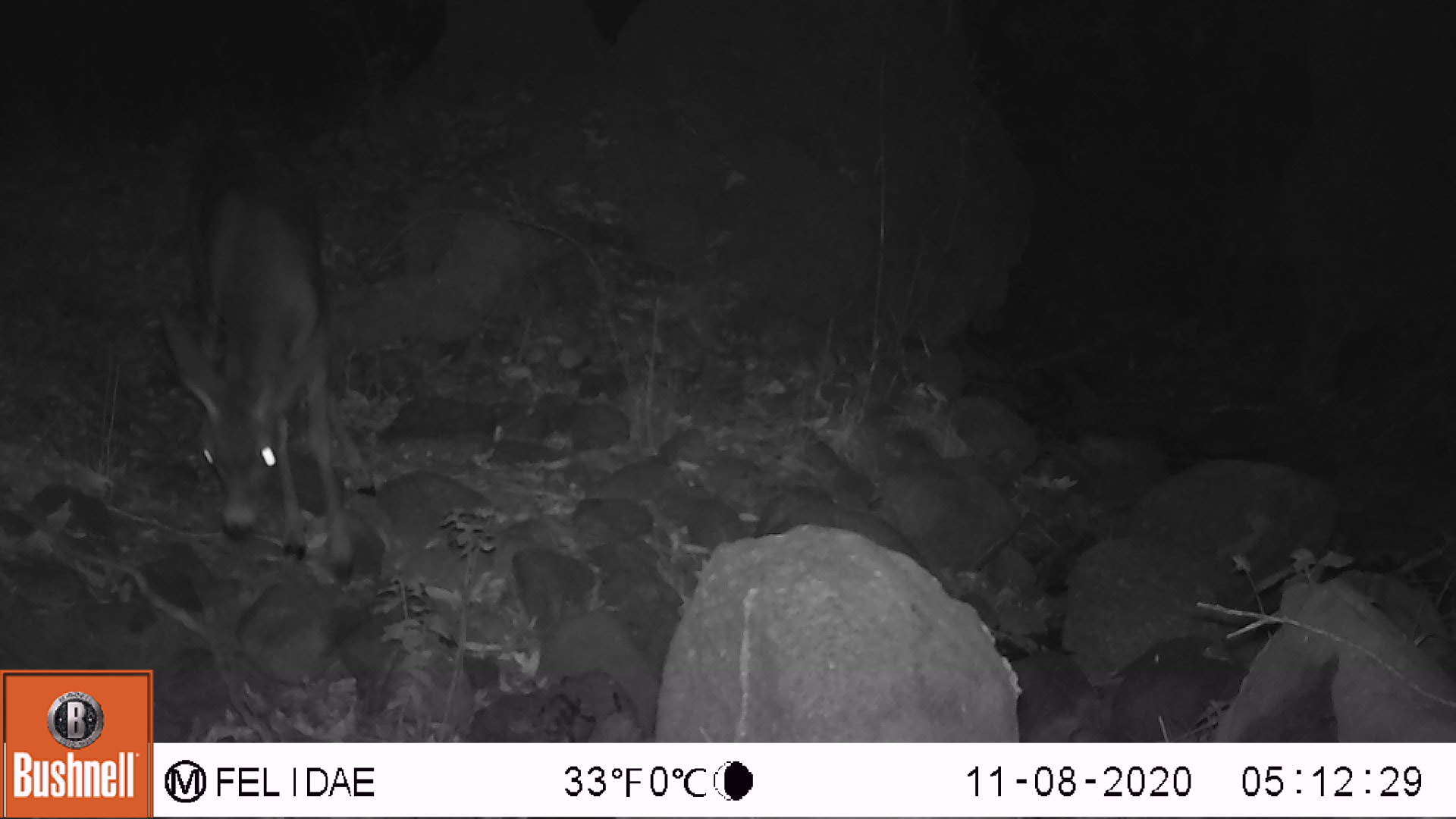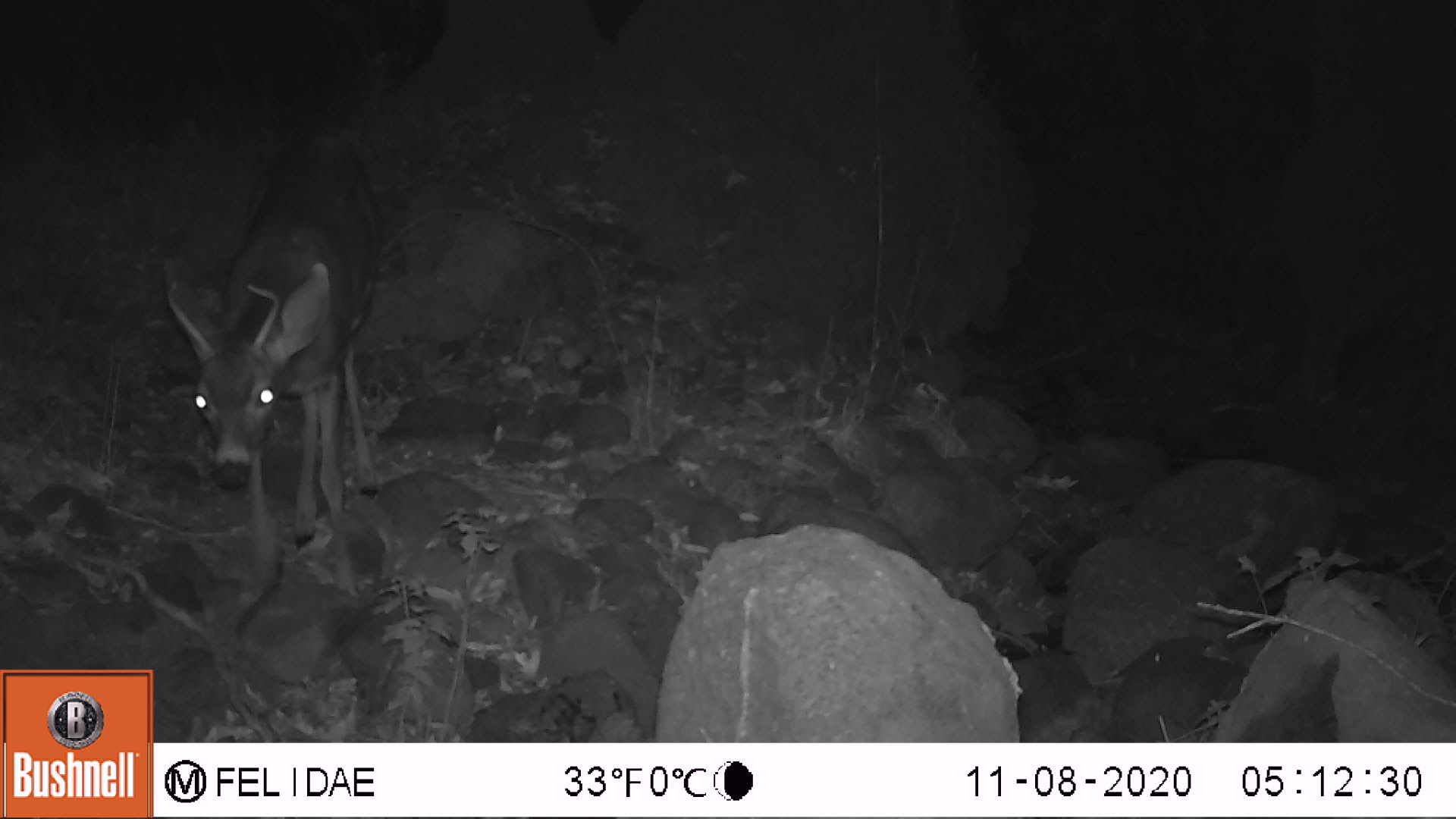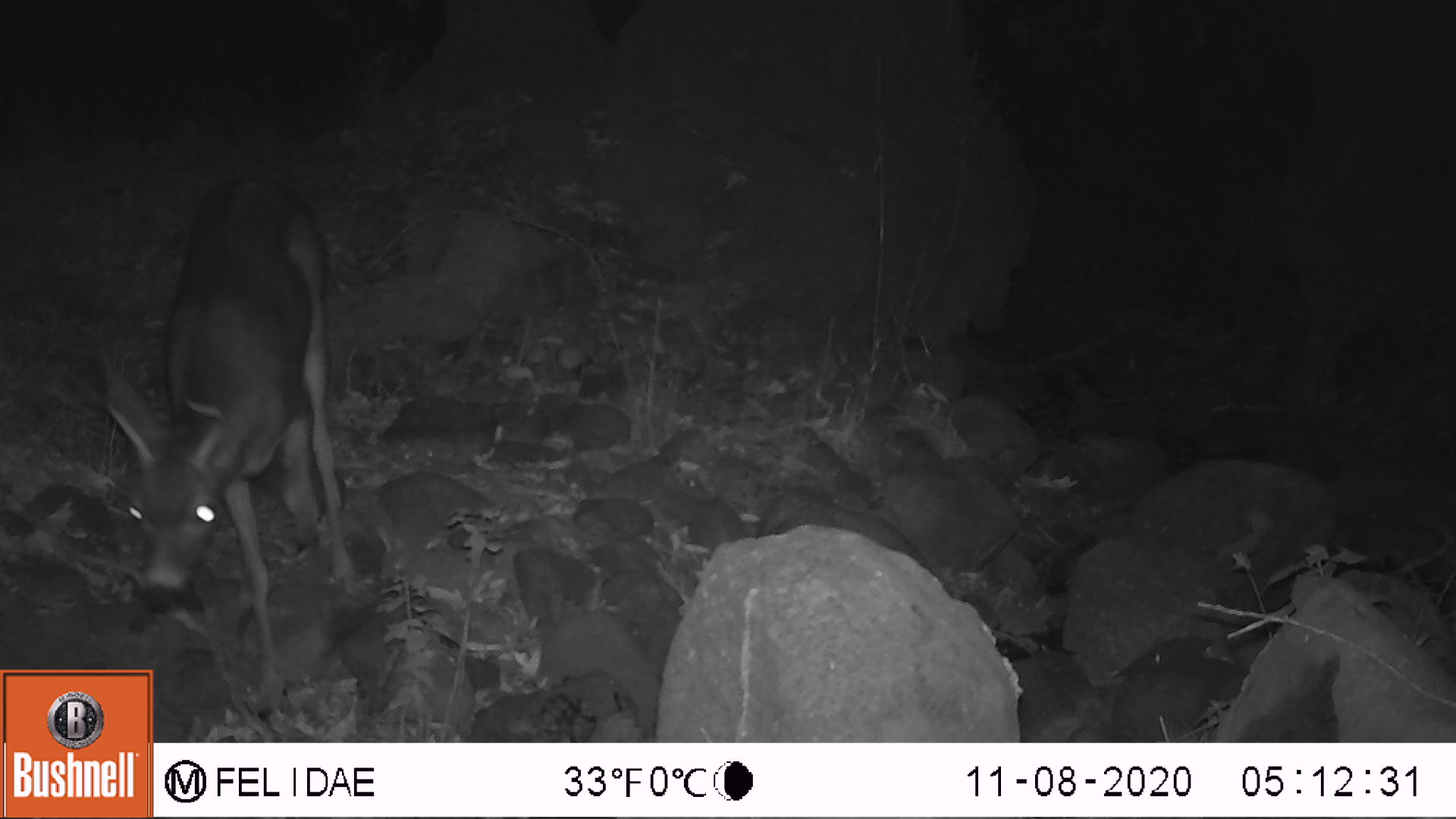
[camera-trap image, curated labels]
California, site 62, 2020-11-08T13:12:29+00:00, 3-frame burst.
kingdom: Animalia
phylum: Chordata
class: Mammalia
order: Artiodactyla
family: Cervidae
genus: Odocoileus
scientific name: Odocoileus hemionus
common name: mule deer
Mule deer (Odocoileus hemionus).